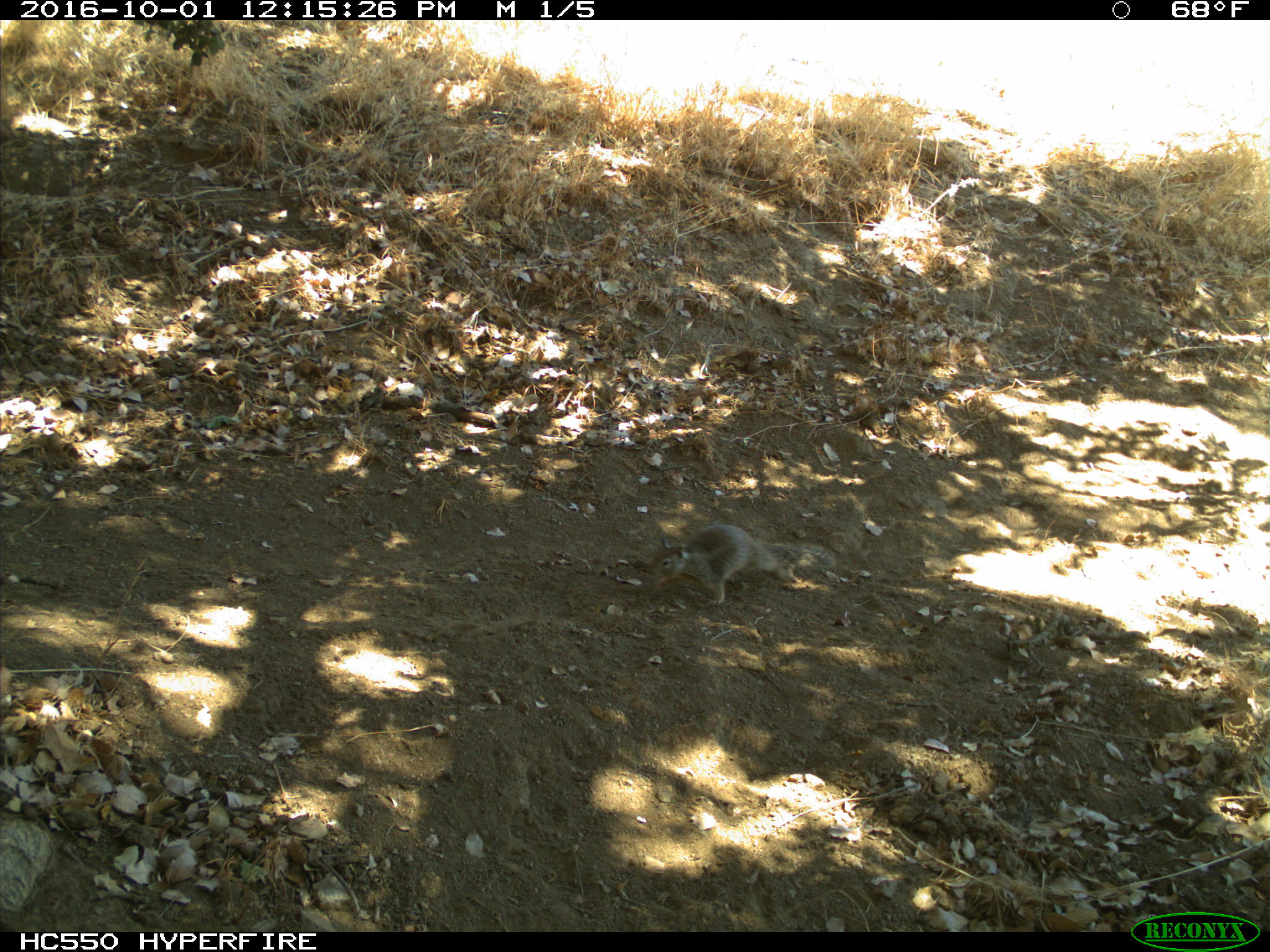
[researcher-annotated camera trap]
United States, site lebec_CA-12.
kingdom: Animalia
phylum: Chordata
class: Mammalia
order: Rodentia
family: Sciuridae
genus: Otospermophilus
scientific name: Otospermophilus beecheyi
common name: california ground squirrel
Otospermophilus beecheyi (california ground squirrel).